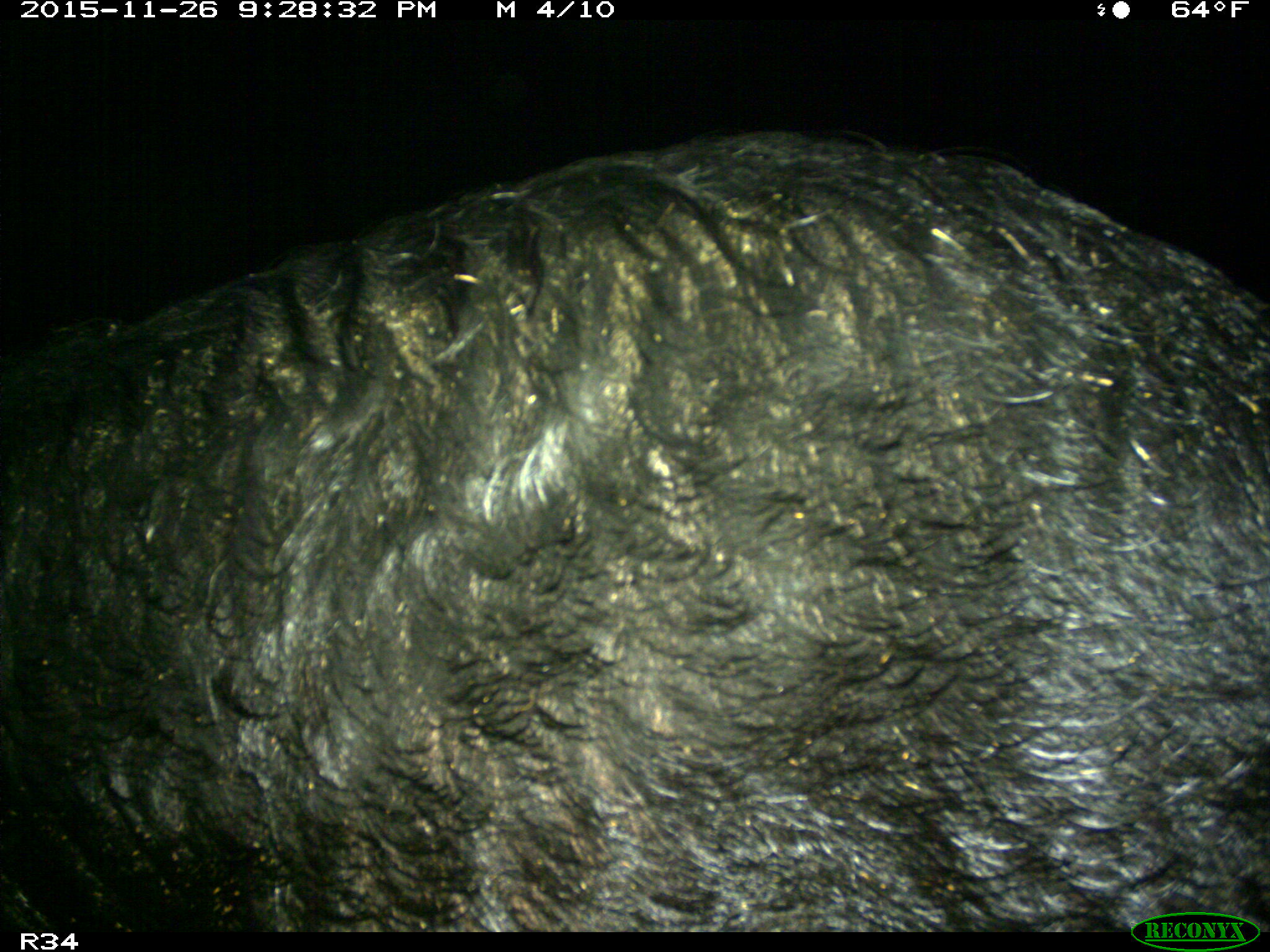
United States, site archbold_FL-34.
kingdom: Animalia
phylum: Chordata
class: Mammalia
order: Artiodactyla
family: Suidae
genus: Sus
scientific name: Sus scrofa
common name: wild boar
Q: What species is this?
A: Sus scrofa (wild boar).